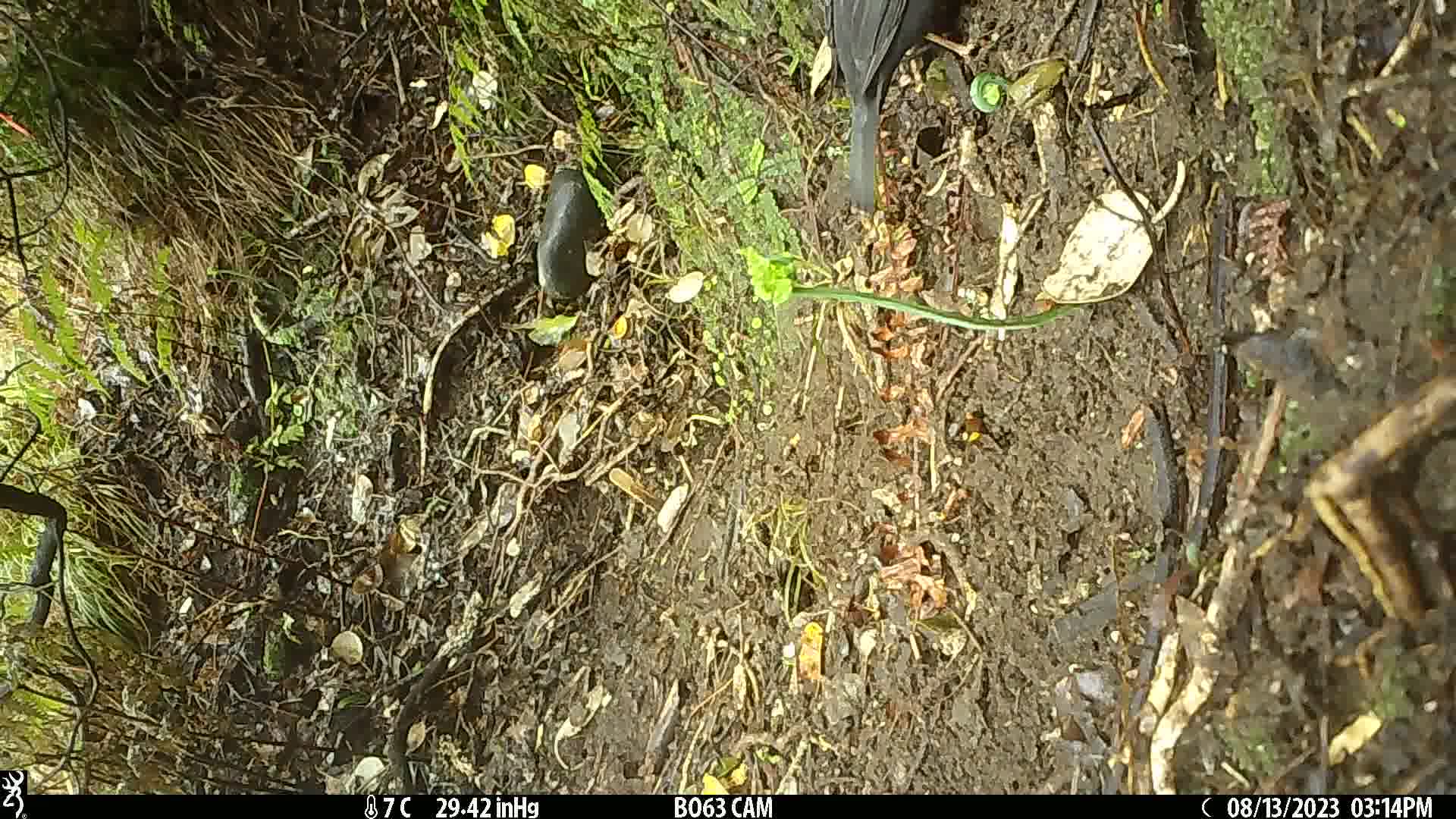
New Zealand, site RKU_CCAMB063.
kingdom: Animalia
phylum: Chordata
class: Aves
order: Passeriformes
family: Turdidae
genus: Turdus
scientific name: Turdus merula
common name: eurasian blackbird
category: blackbird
Blackbird (eurasian blackbird) (Turdus merula).